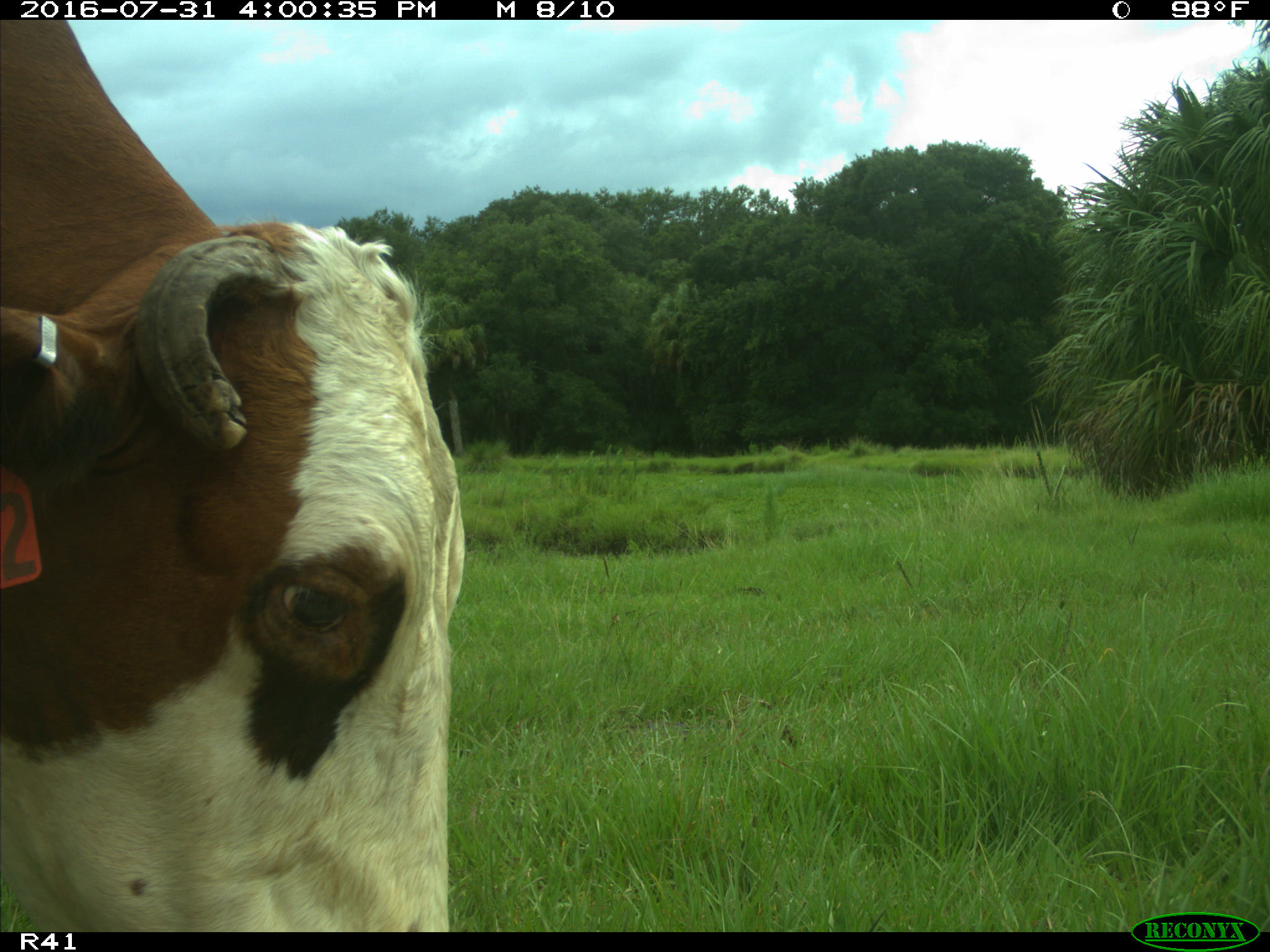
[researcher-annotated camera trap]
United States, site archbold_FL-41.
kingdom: Animalia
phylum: Chordata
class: Mammalia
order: Artiodactyla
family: Bovidae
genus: Bos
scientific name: Bos taurus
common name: domestic cow